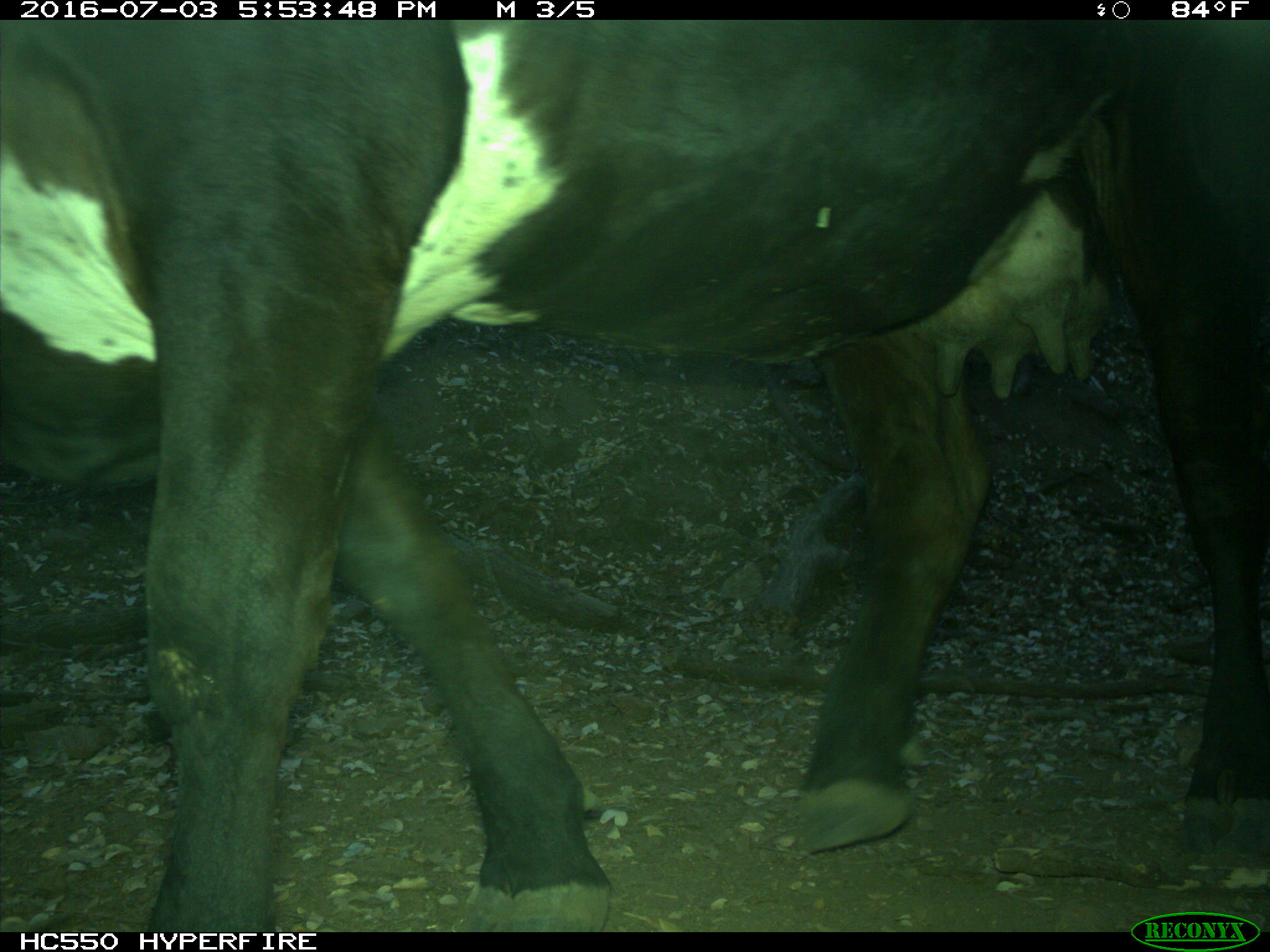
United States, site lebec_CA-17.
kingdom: Animalia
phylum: Chordata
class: Mammalia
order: Artiodactyla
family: Bovidae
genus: Bos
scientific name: Bos taurus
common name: domestic cow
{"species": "Bos taurus (domestic cow)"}